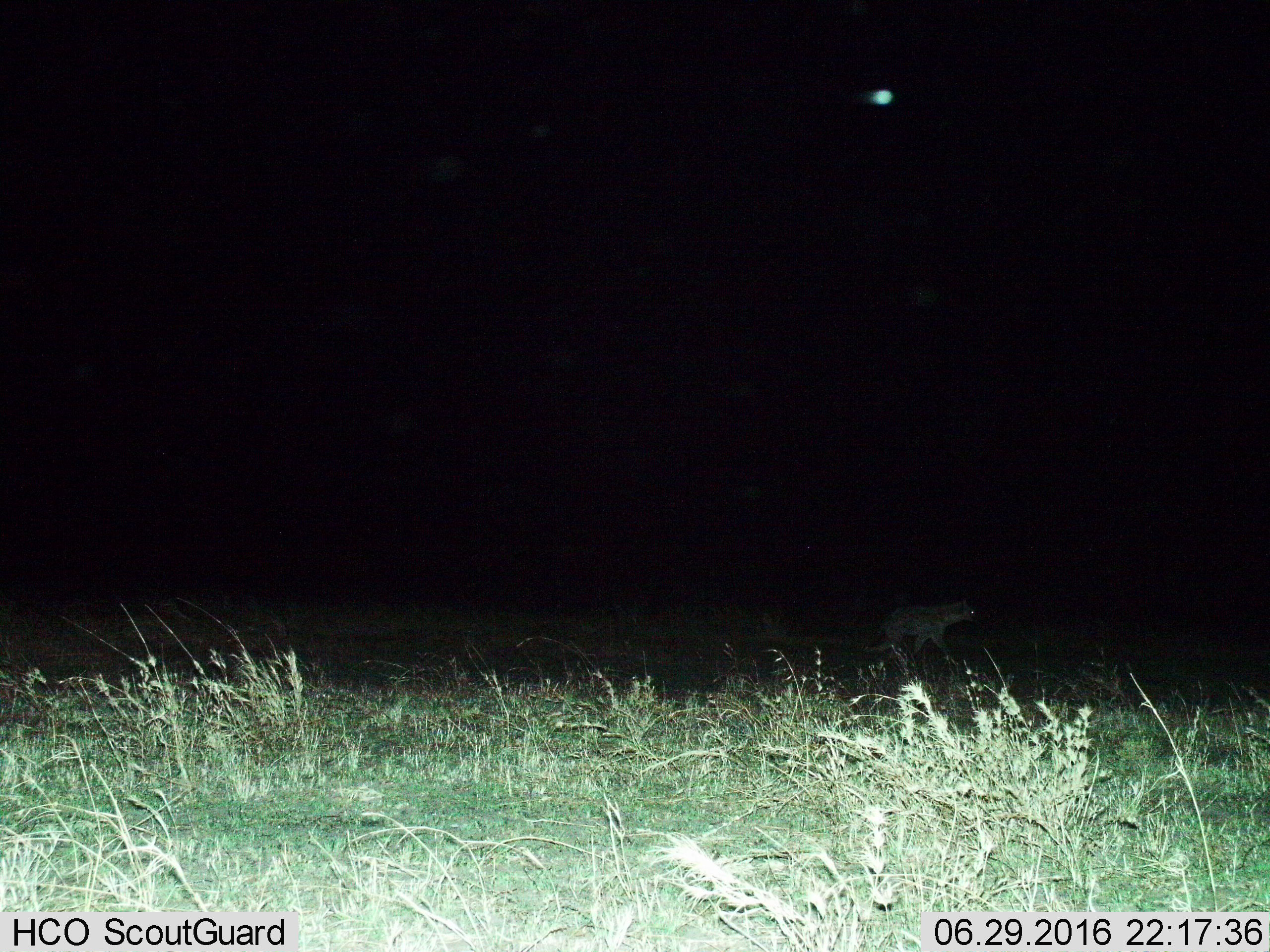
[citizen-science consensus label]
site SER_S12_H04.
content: unidentified animal